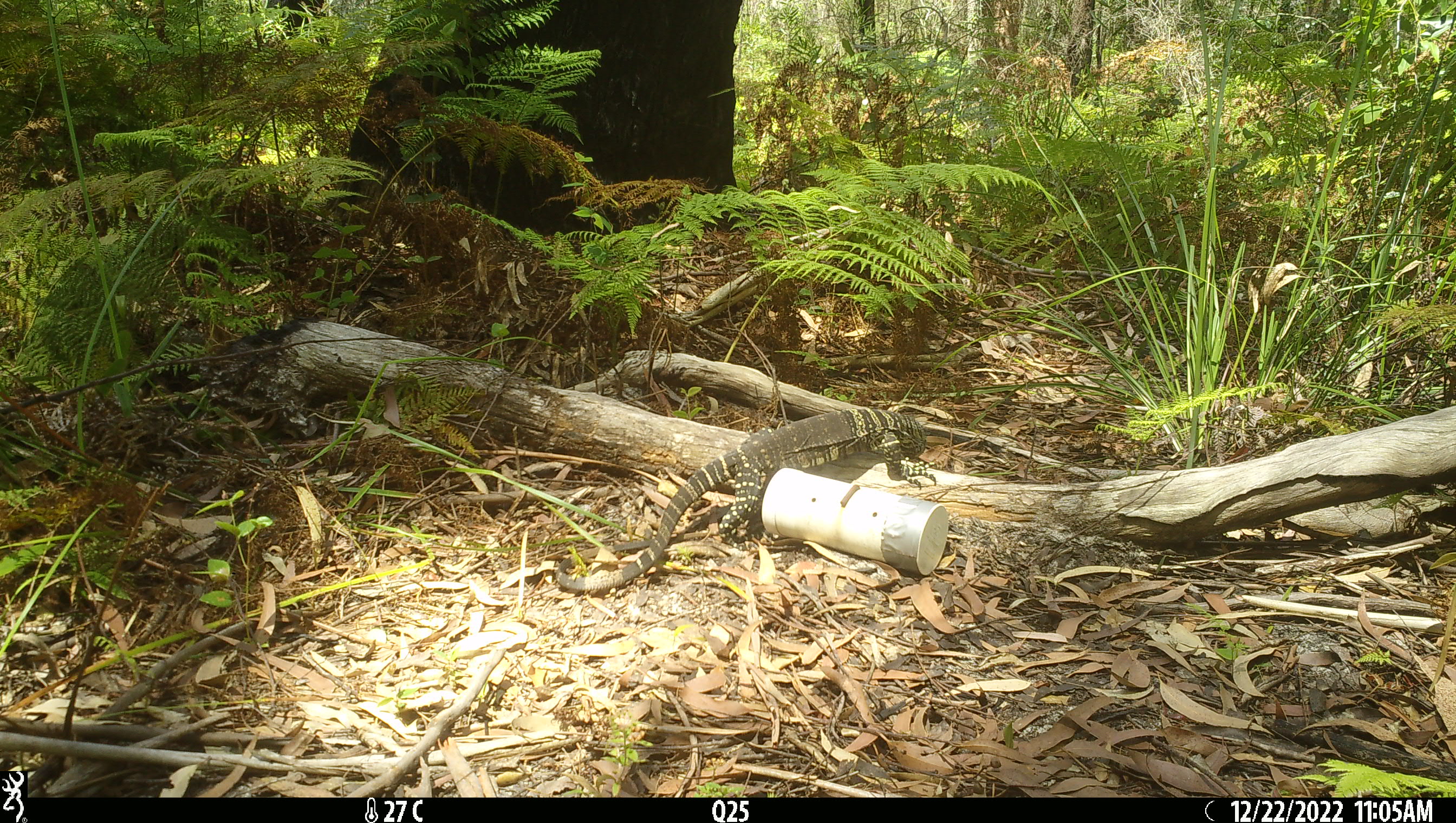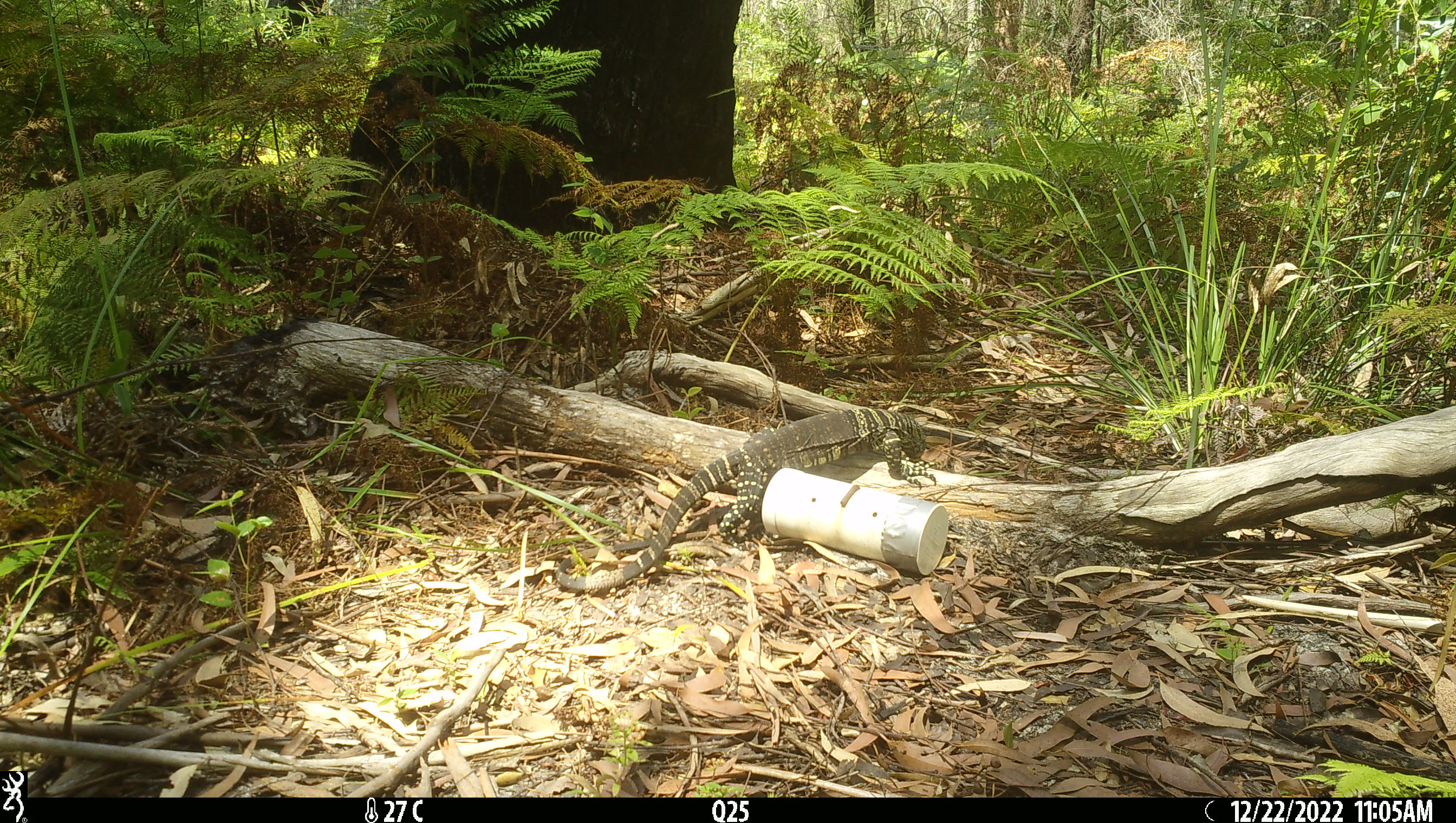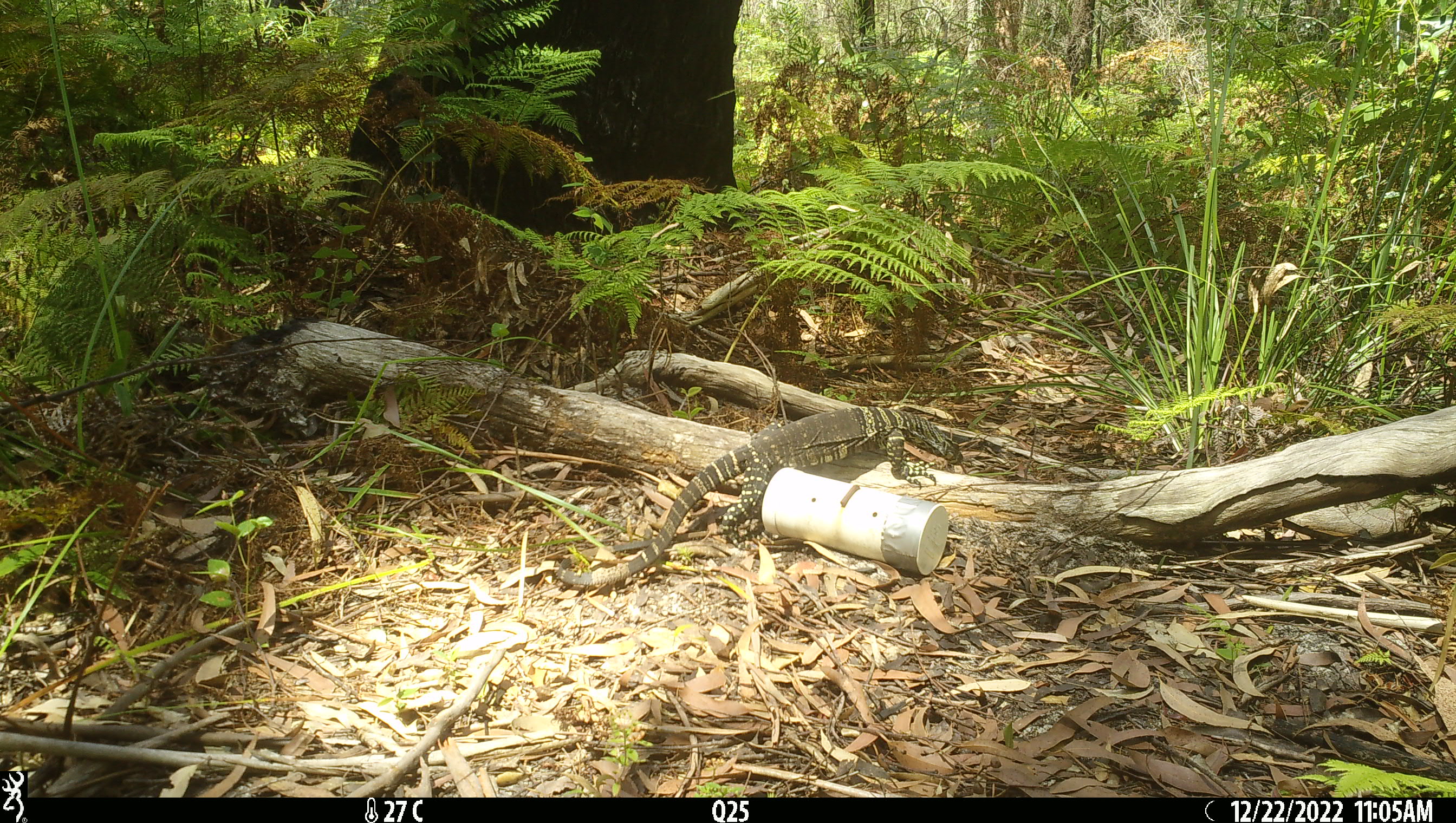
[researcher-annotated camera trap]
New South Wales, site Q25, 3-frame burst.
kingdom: Animalia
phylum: Chordata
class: Reptilia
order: Squamata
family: Varanidae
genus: Varanus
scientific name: Varanus varius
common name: lace monitor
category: goanna